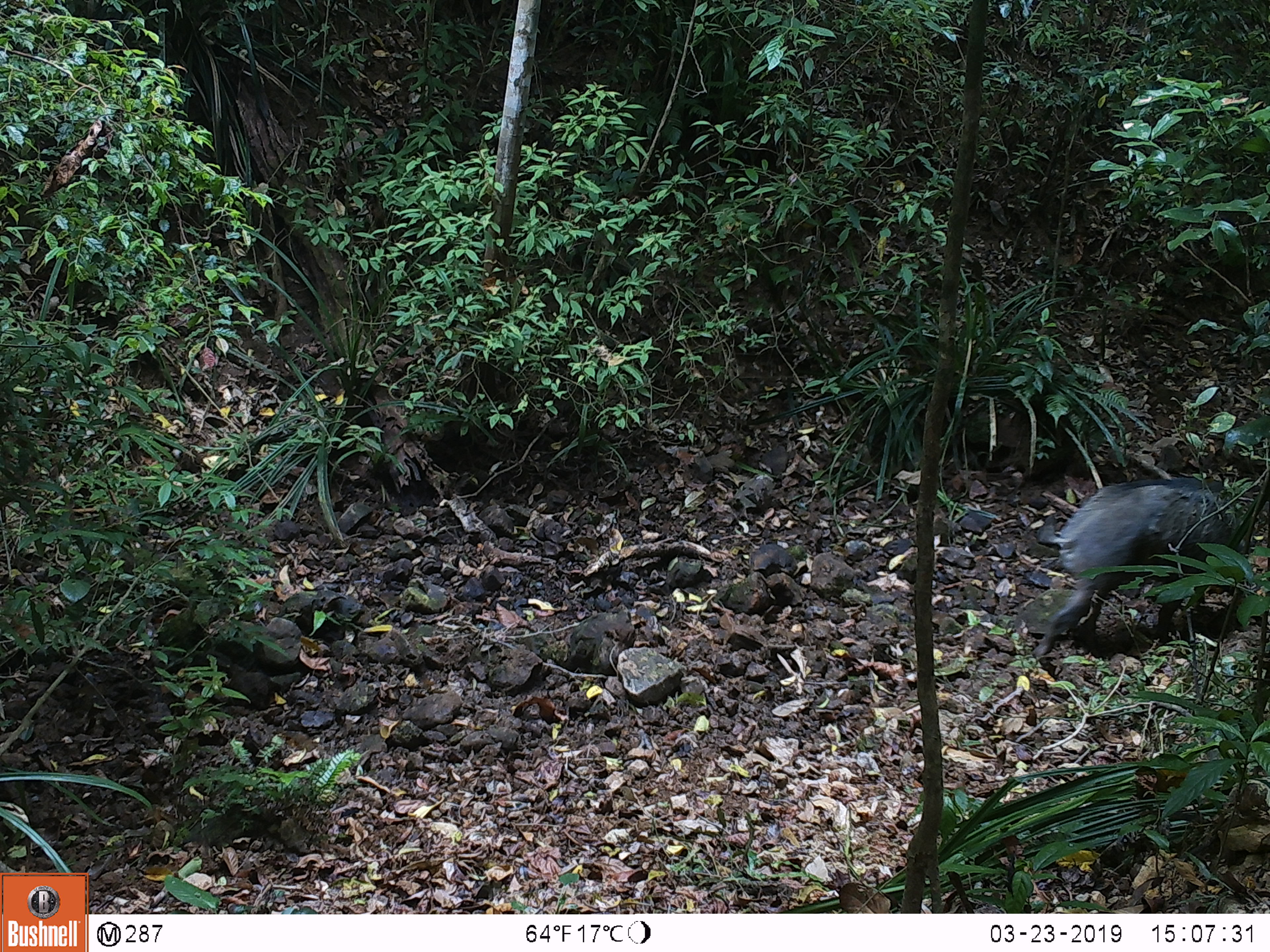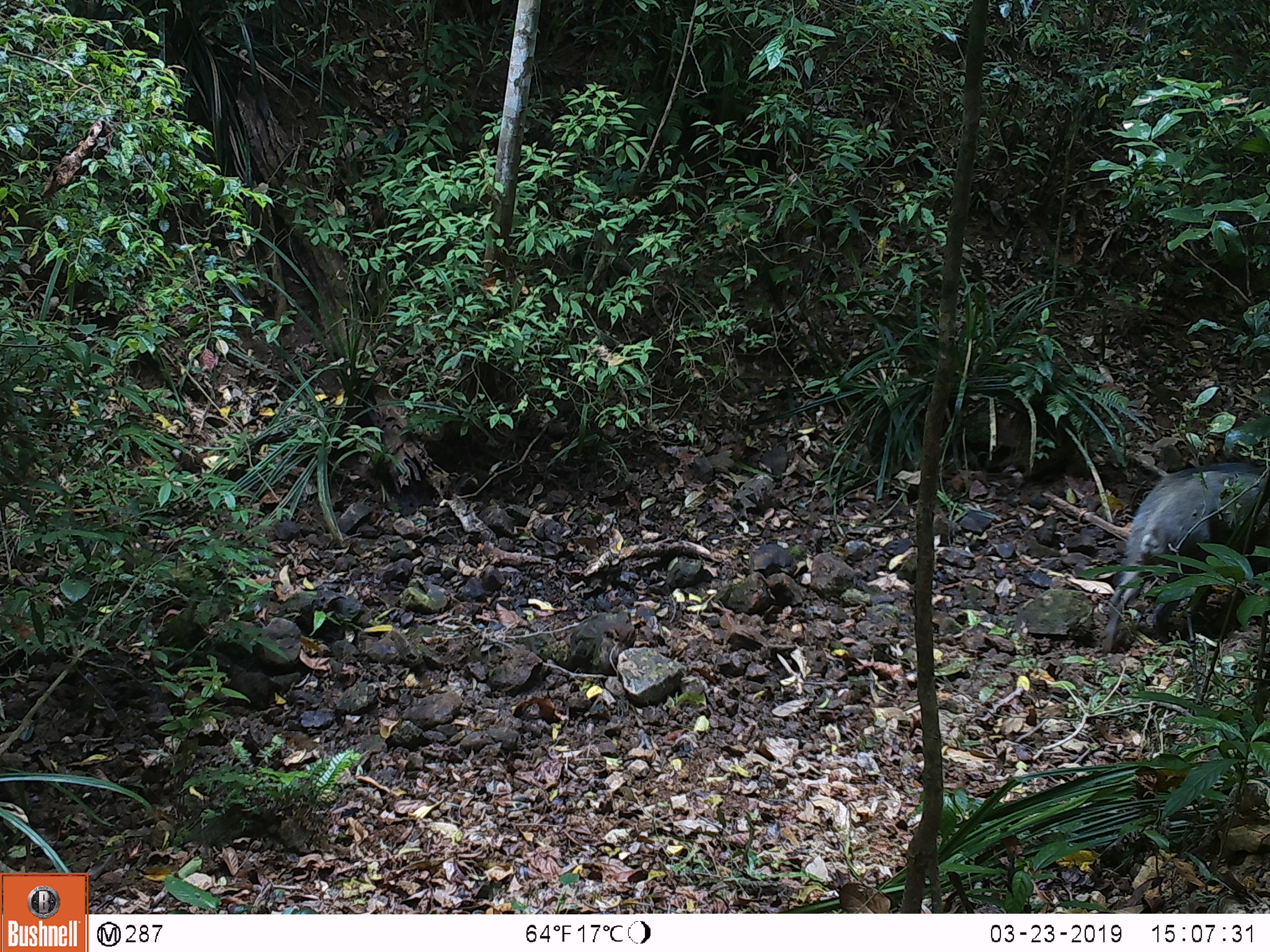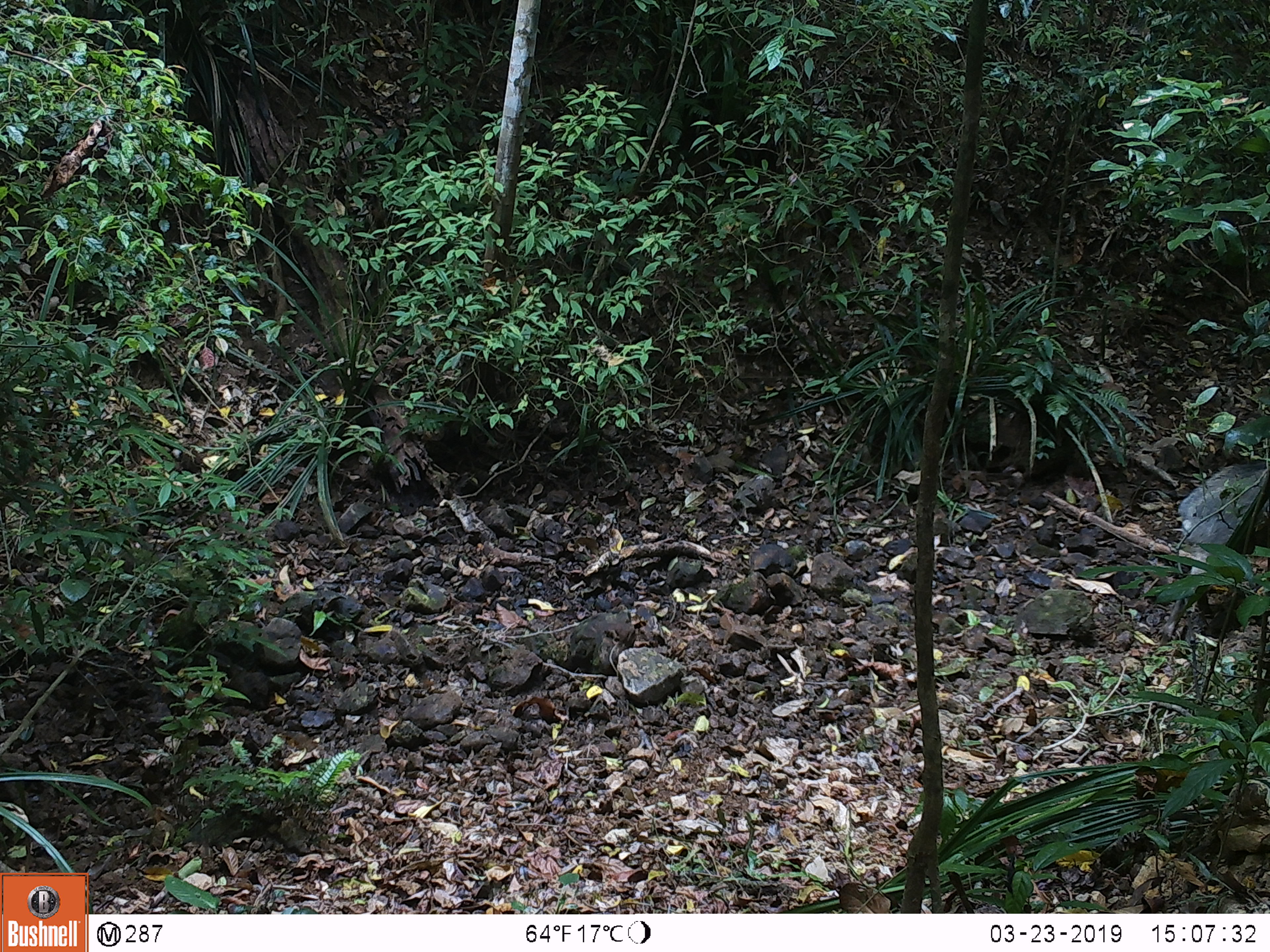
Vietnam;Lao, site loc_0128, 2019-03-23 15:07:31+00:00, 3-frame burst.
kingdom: Animalia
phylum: Chordata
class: Mammalia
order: Artiodactyla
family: Suidae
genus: Sus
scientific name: Sus scrofa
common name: eurasian wild pig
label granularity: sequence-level